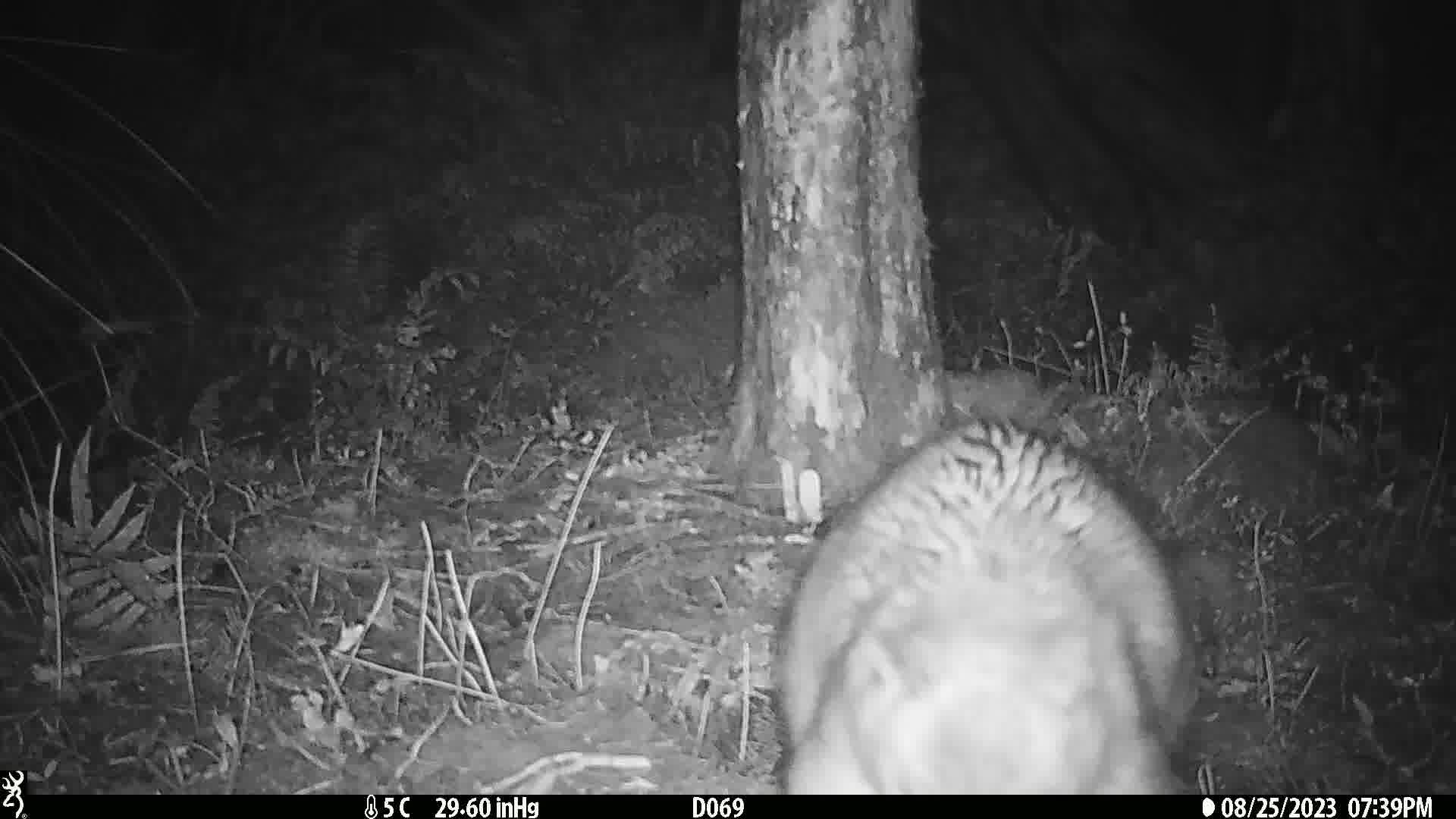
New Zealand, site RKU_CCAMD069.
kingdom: Animalia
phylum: Chordata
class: Mammalia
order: Diprotodontia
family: Phalangeridae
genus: Trichosurus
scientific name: Trichosurus vulpecula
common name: common brushtail possum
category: possum